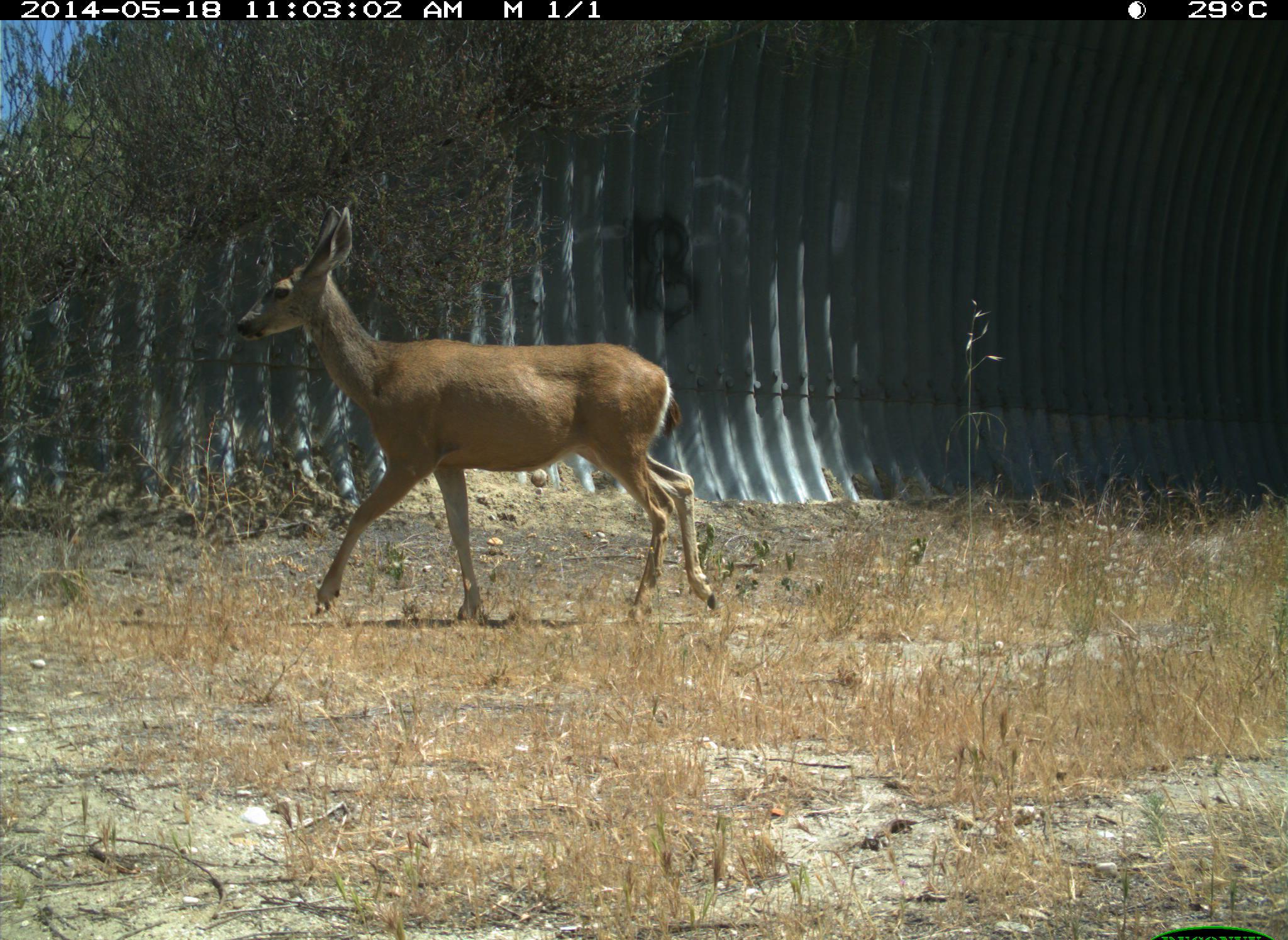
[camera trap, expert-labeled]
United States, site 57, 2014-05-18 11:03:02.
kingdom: Animalia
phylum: Chordata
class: Mammalia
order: Artiodactyla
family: Cervidae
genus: Odocoileus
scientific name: Odocoileus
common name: deer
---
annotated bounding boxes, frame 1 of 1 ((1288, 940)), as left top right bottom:
deer: 235 205 719 627